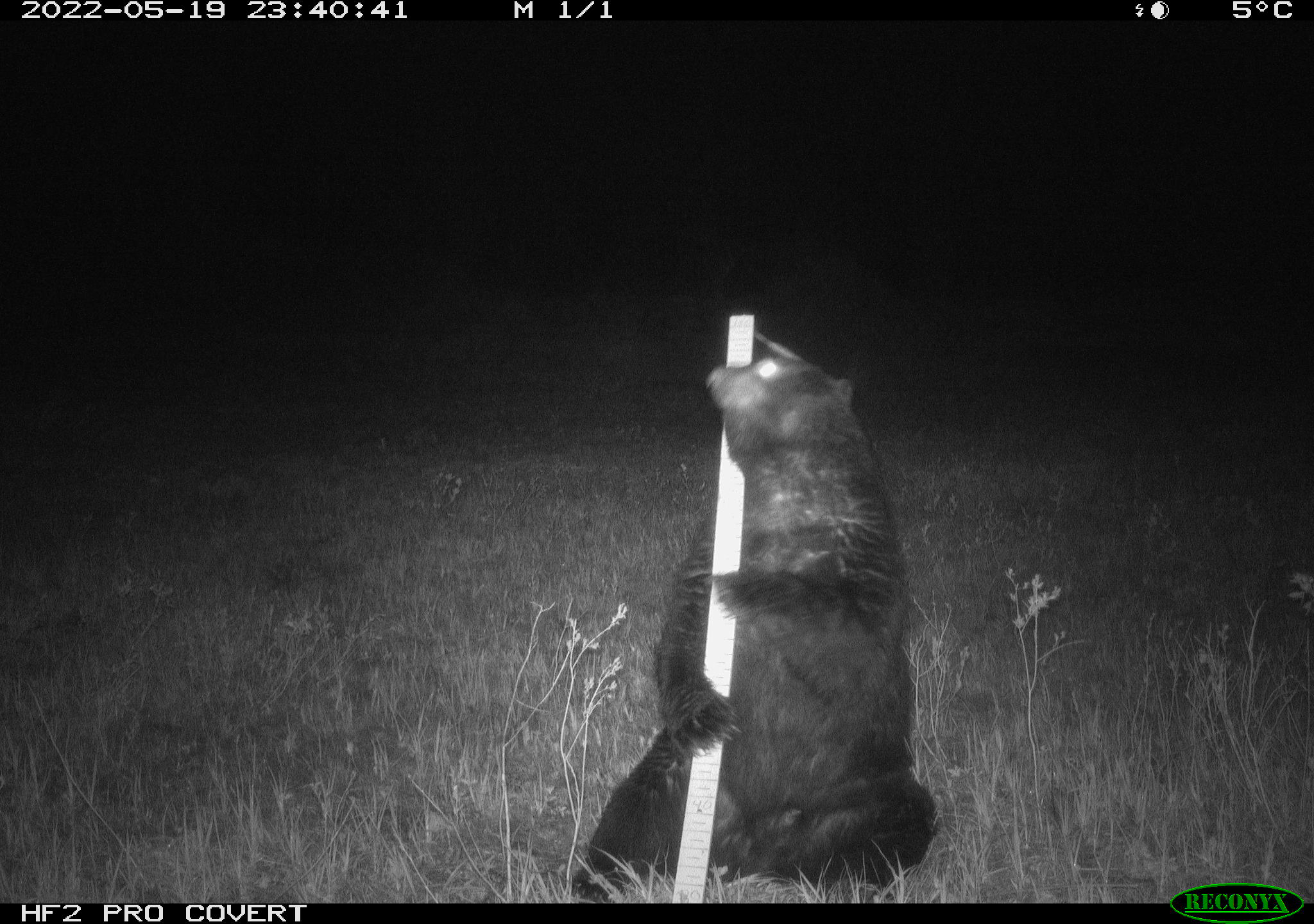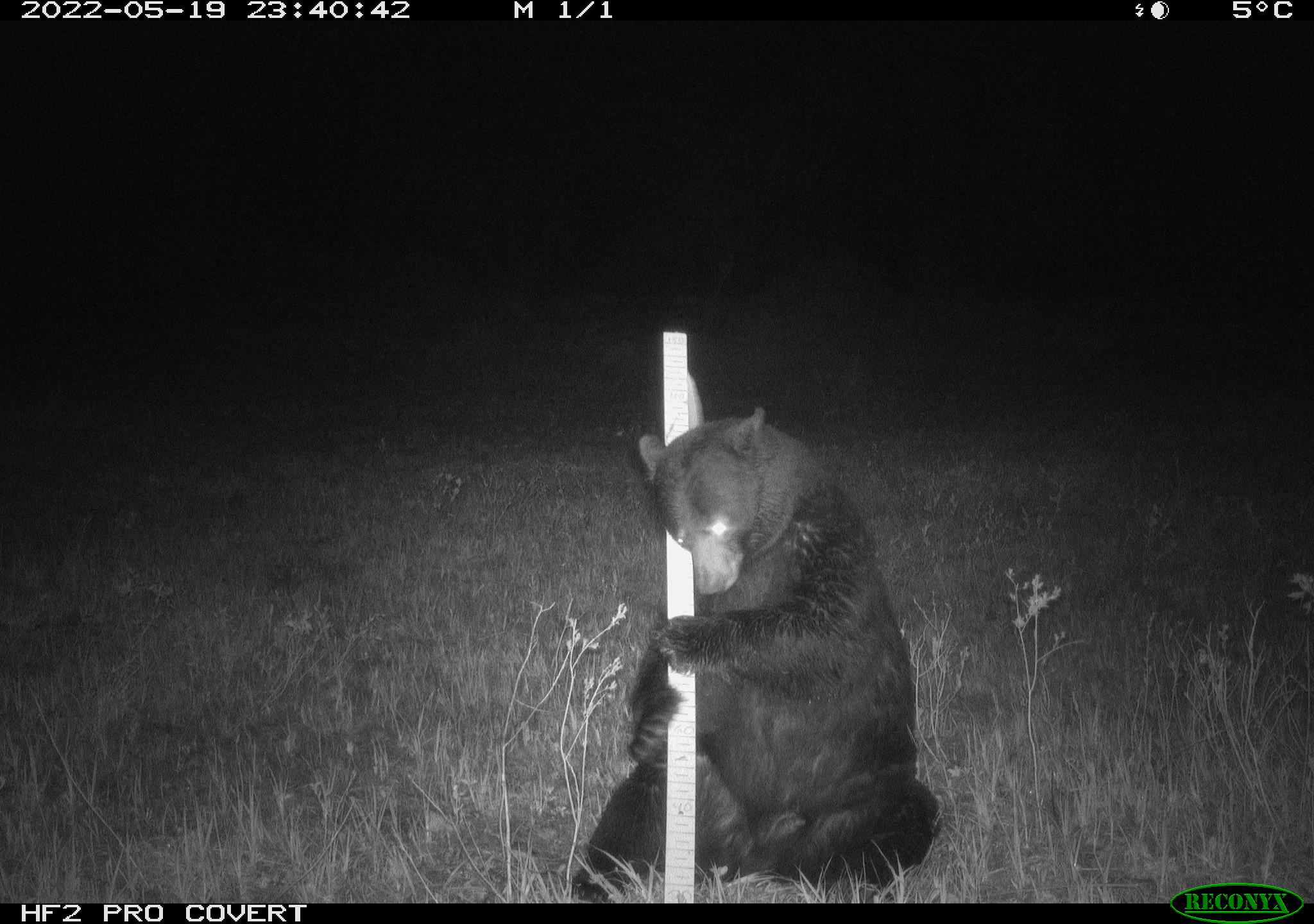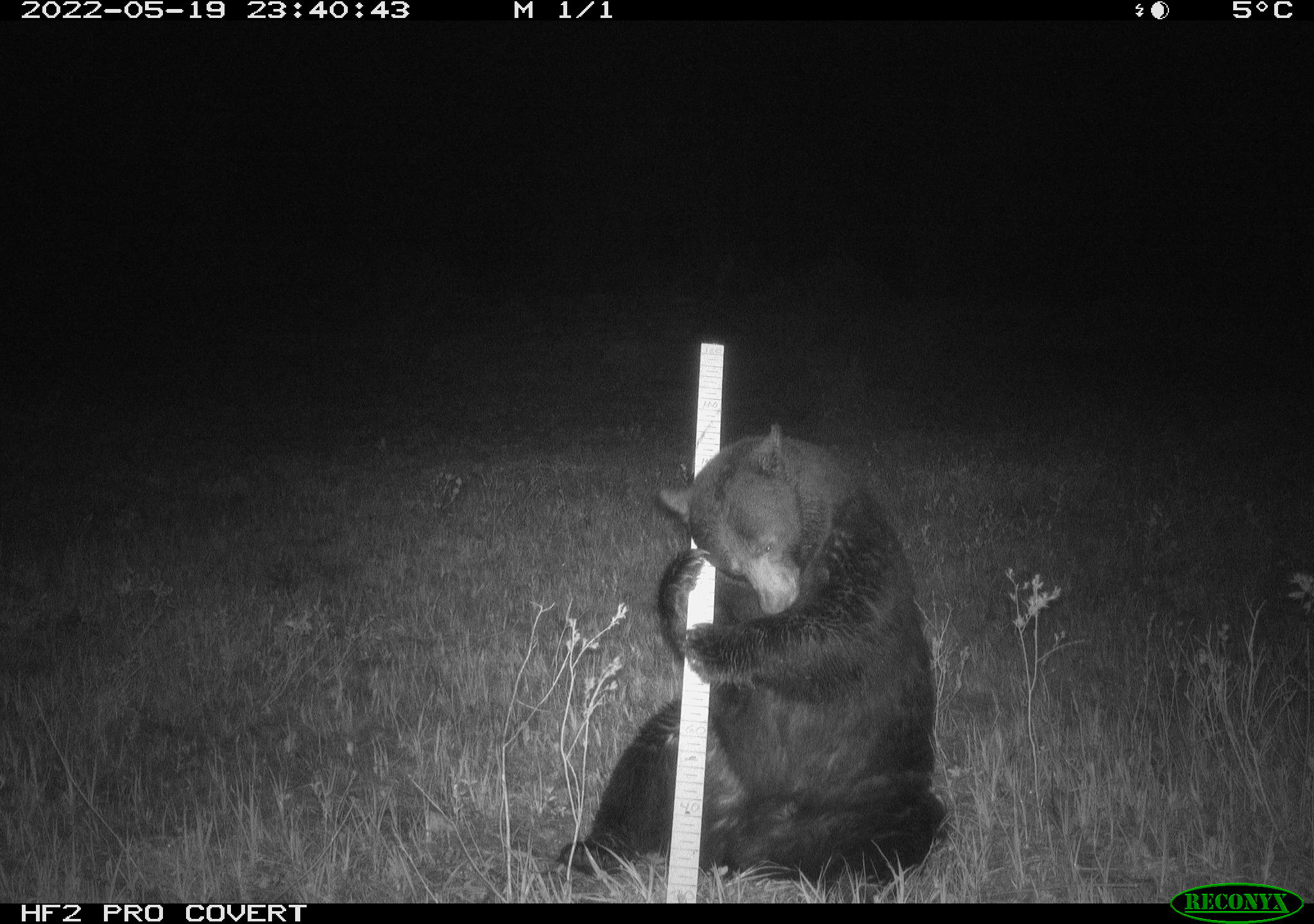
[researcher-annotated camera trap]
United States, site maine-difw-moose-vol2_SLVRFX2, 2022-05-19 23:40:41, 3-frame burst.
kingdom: Animalia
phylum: Chordata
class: Mammalia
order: Carnivora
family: Ursidae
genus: Ursus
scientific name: Ursus americanus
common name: black bear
Black bear (Ursus americanus).